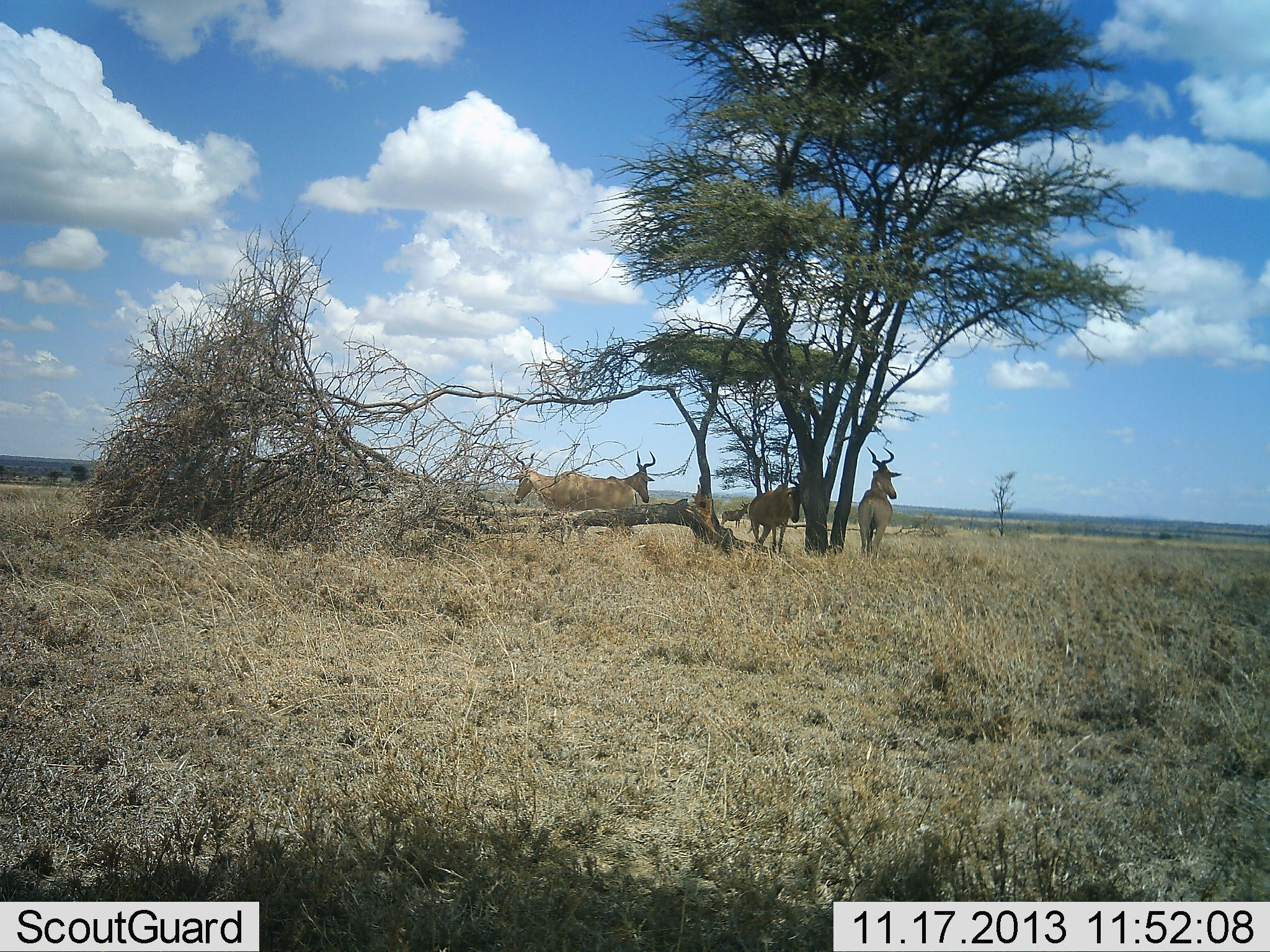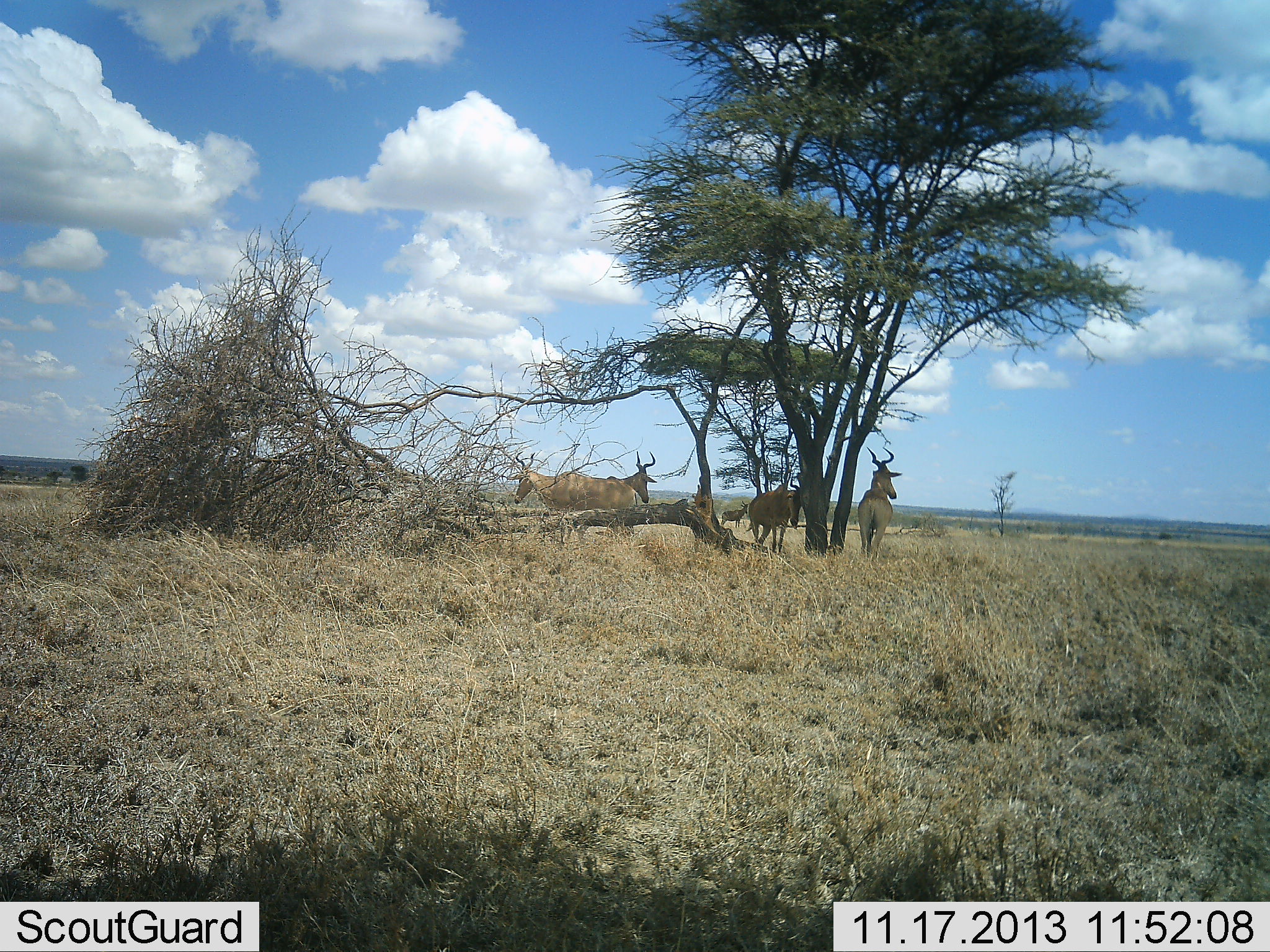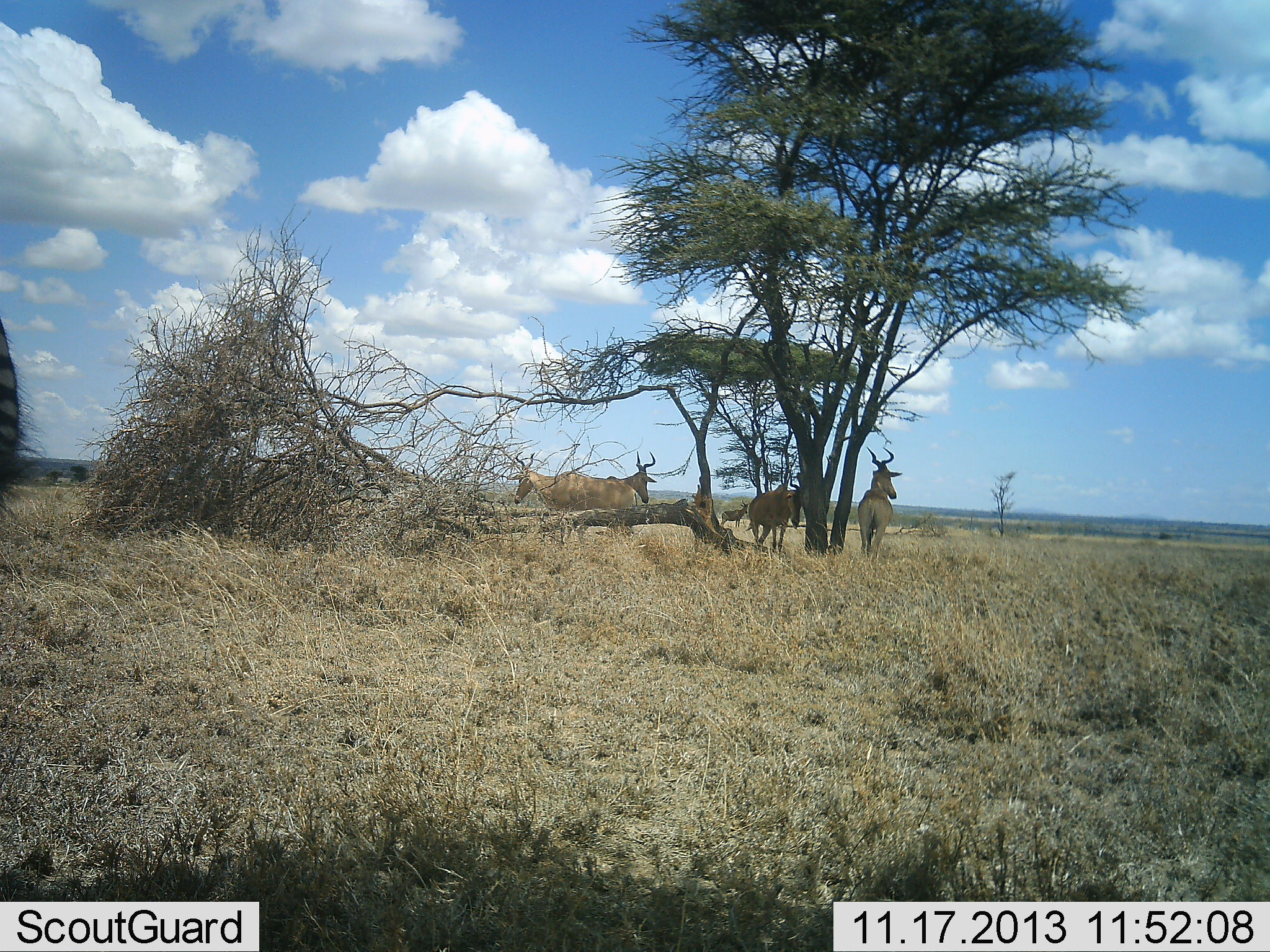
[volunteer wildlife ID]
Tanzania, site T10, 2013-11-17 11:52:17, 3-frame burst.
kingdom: Animalia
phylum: Chordata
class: Mammalia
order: Artiodactyla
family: Bovidae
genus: Alcelaphus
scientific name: Alcelaphus buselaphus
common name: hartebeest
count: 5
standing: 100%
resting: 11%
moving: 11%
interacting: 0%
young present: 0%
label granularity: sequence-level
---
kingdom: Animalia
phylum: Chordata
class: Mammalia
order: Perissodactyla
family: Equidae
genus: Equus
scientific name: Equus quagga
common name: plains zebra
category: zebra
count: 1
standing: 50%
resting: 0%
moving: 60%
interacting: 0%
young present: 0%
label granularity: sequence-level